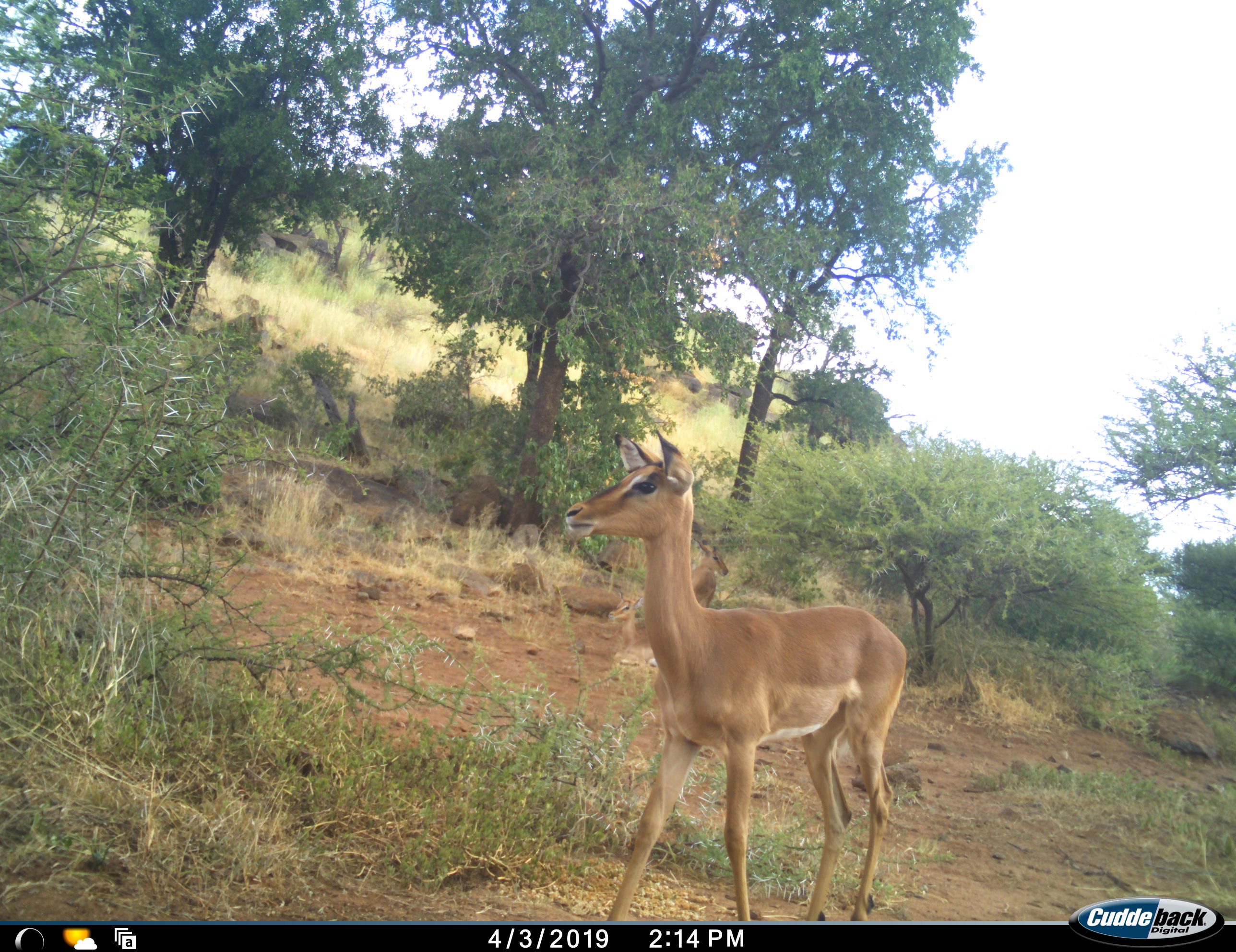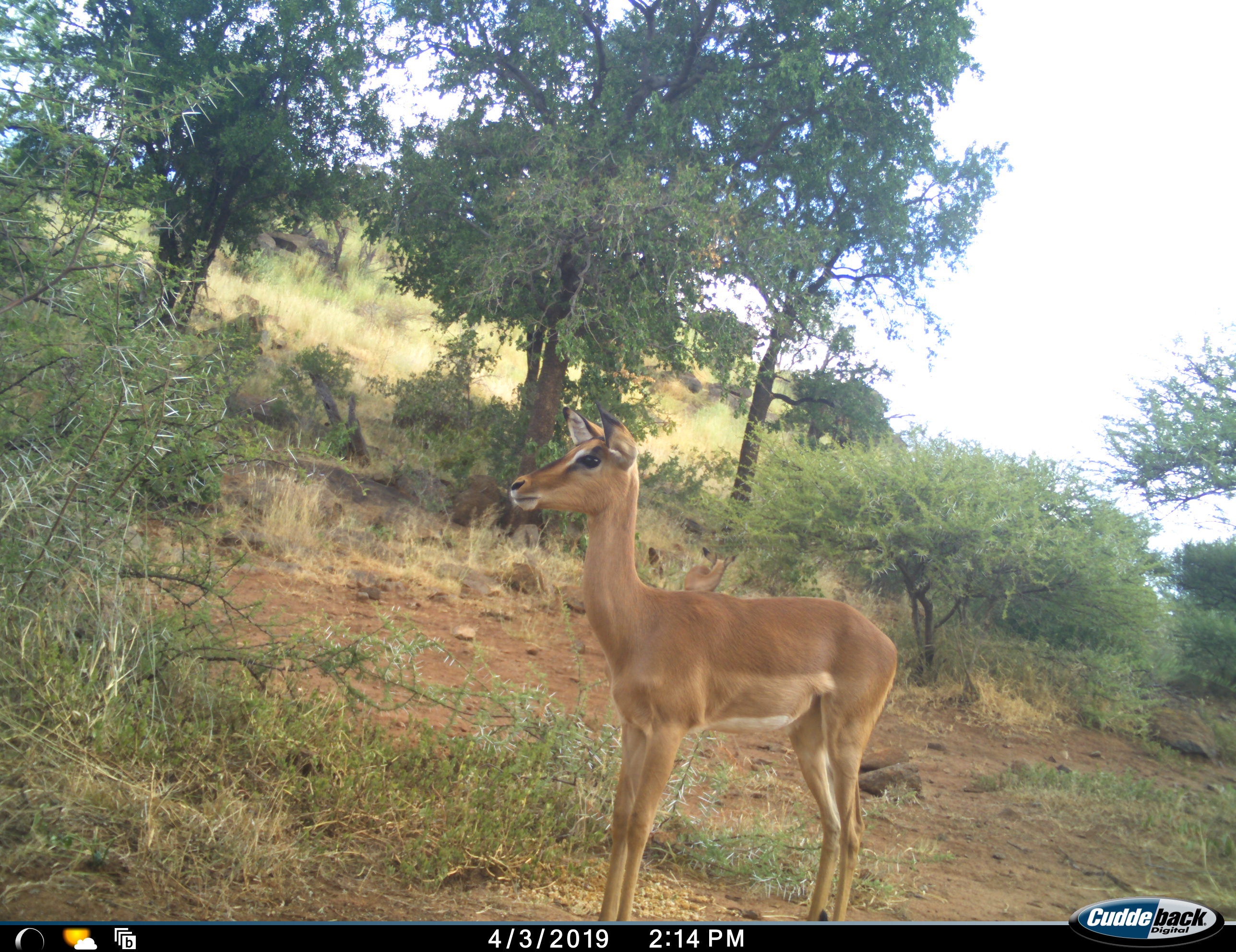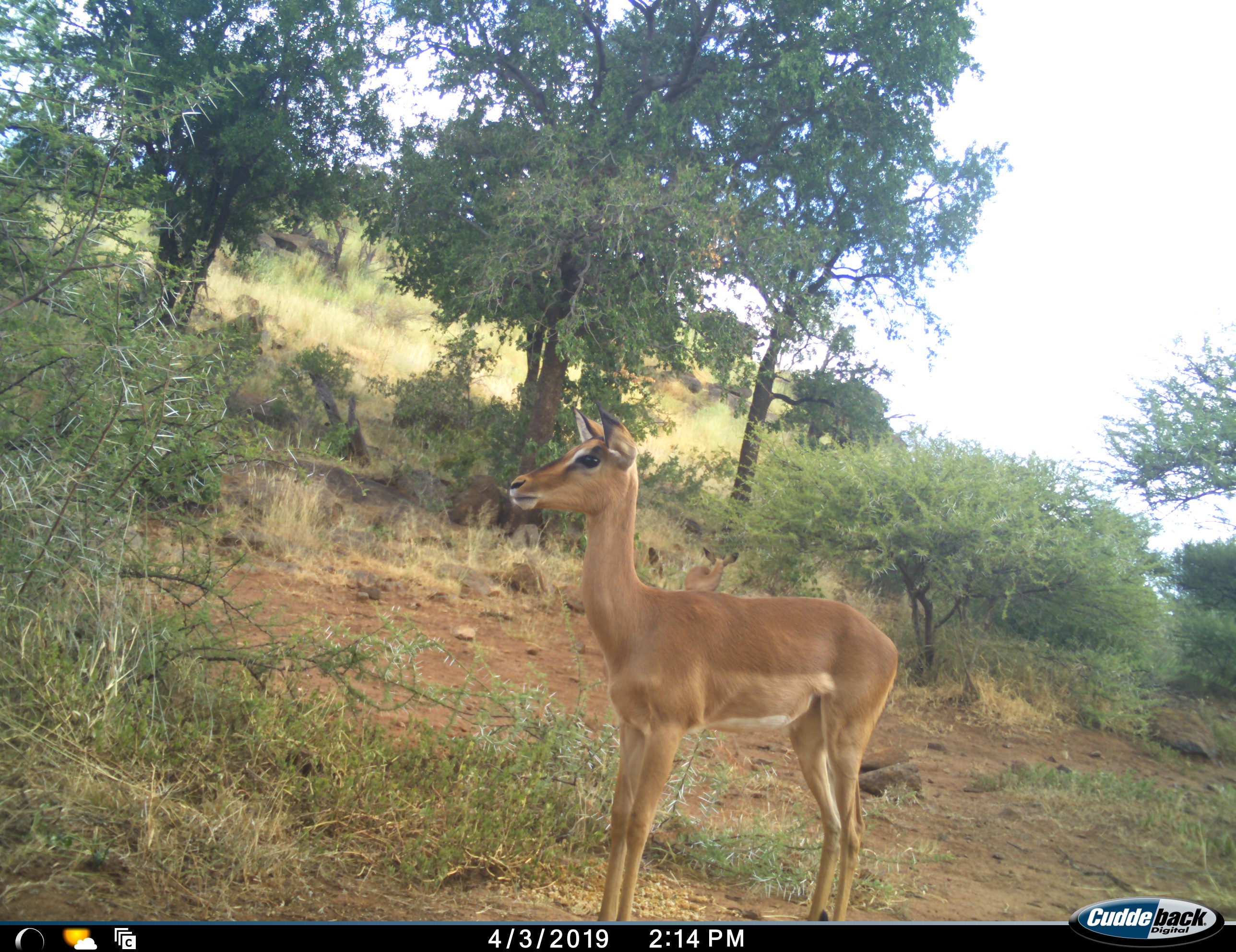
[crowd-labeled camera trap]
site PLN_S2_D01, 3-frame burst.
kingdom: Animalia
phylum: Chordata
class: Mammalia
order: Artiodactyla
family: Bovidae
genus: Aepyceros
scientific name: Aepyceros melampus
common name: impala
Impala (Aepyceros melampus), count 2. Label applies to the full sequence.